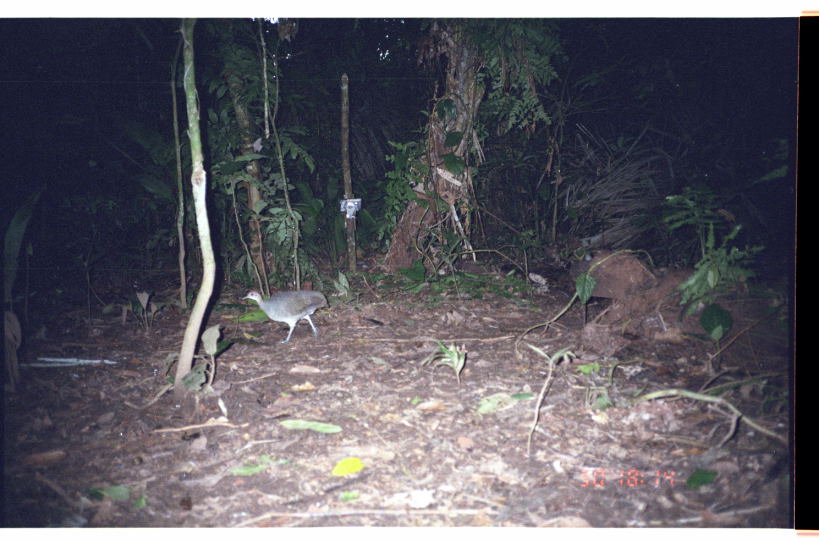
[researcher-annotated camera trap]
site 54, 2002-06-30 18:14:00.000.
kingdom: Animalia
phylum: Chordata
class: Aves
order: Tinamiformes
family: Tinamidae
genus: Tinamus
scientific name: Tinamus major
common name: great tinamou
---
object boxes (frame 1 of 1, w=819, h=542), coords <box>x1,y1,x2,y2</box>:
tinamus major: <box>242,291,330,345</box>